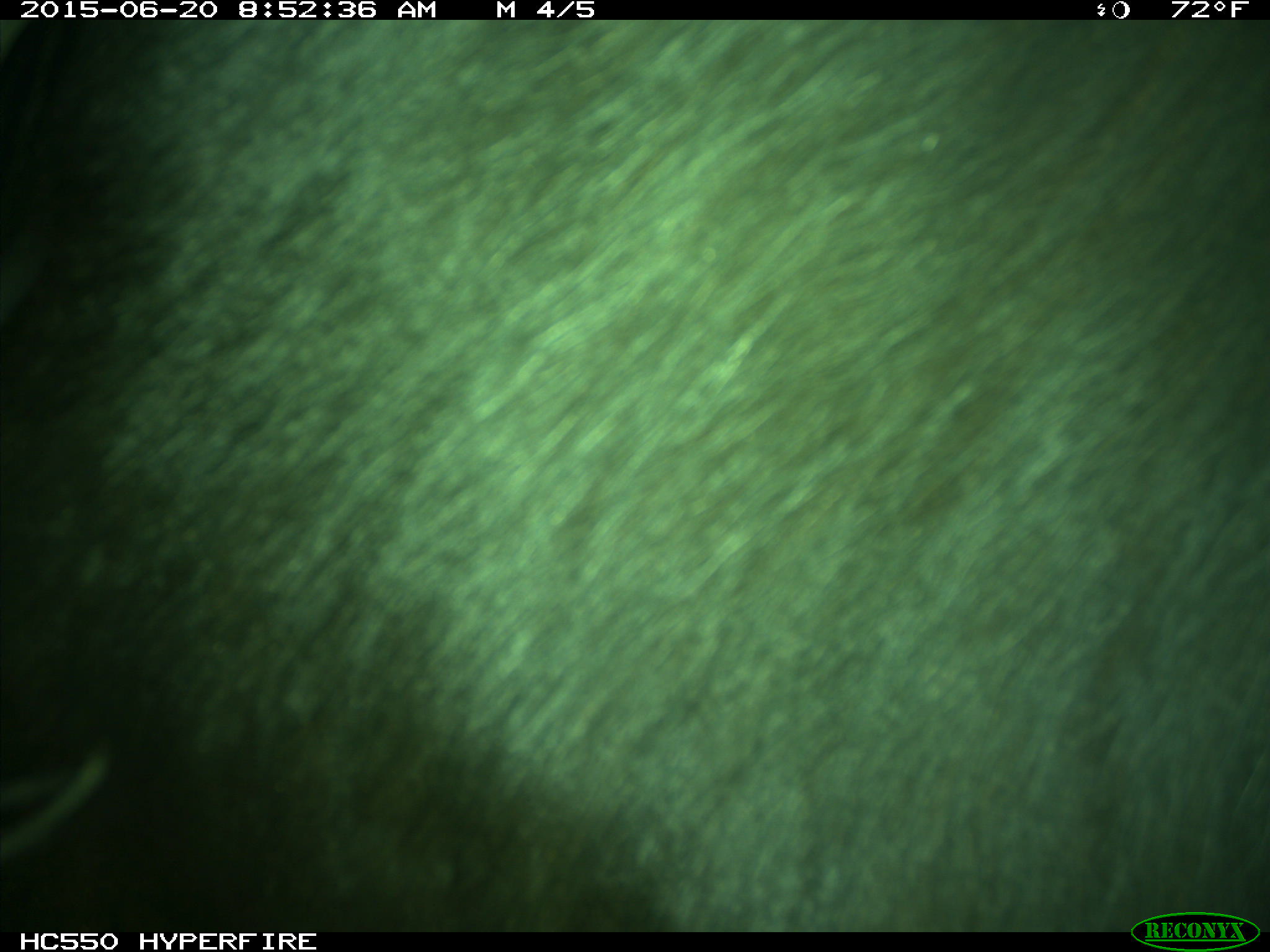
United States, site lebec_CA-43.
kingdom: Animalia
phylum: Chordata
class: Mammalia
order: Artiodactyla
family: Bovidae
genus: Bos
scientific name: Bos taurus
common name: domestic cow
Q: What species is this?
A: Bos taurus (domestic cow).